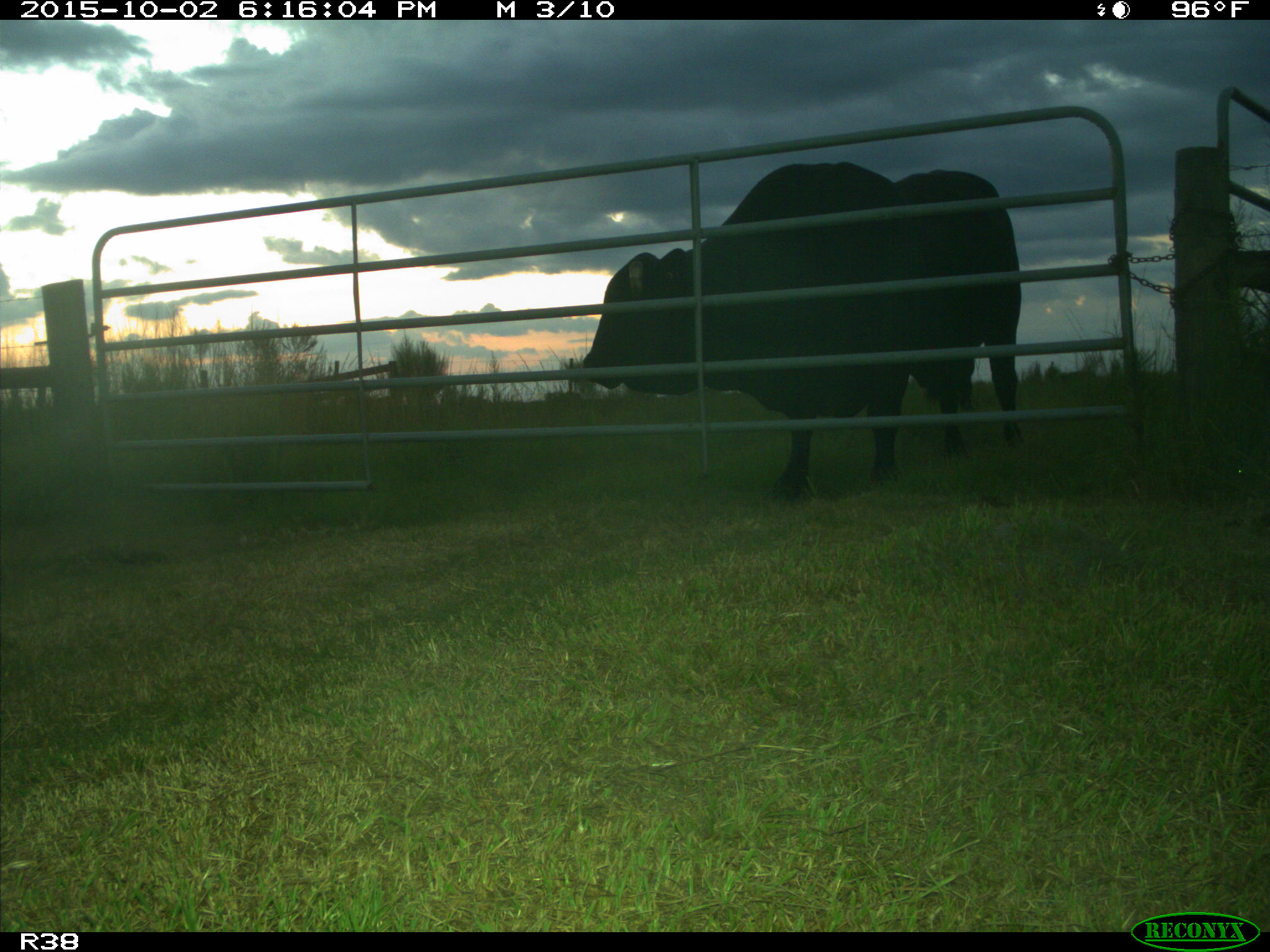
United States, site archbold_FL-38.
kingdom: Animalia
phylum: Chordata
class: Mammalia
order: Artiodactyla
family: Bovidae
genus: Bos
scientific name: Bos taurus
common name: domestic cow